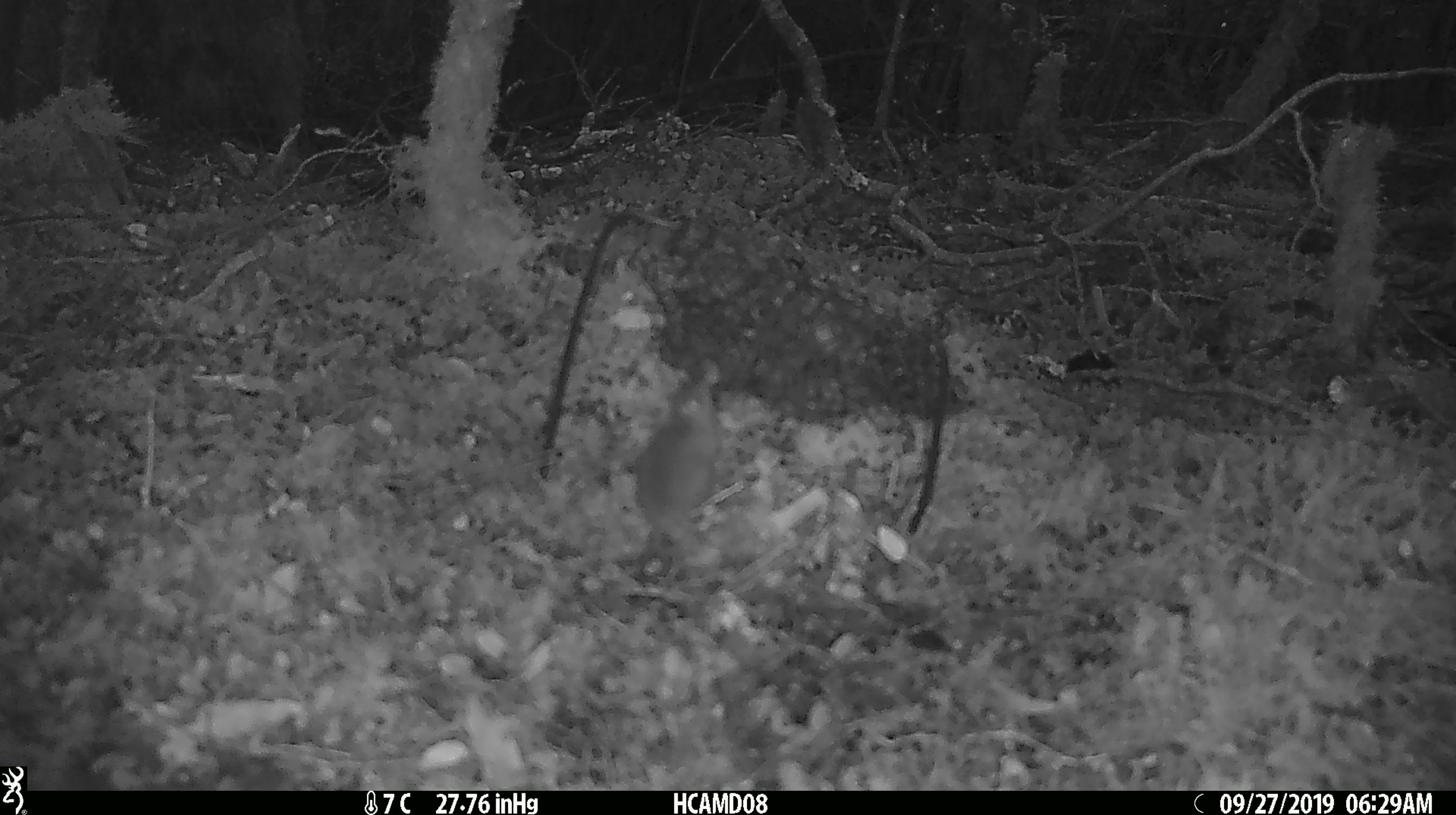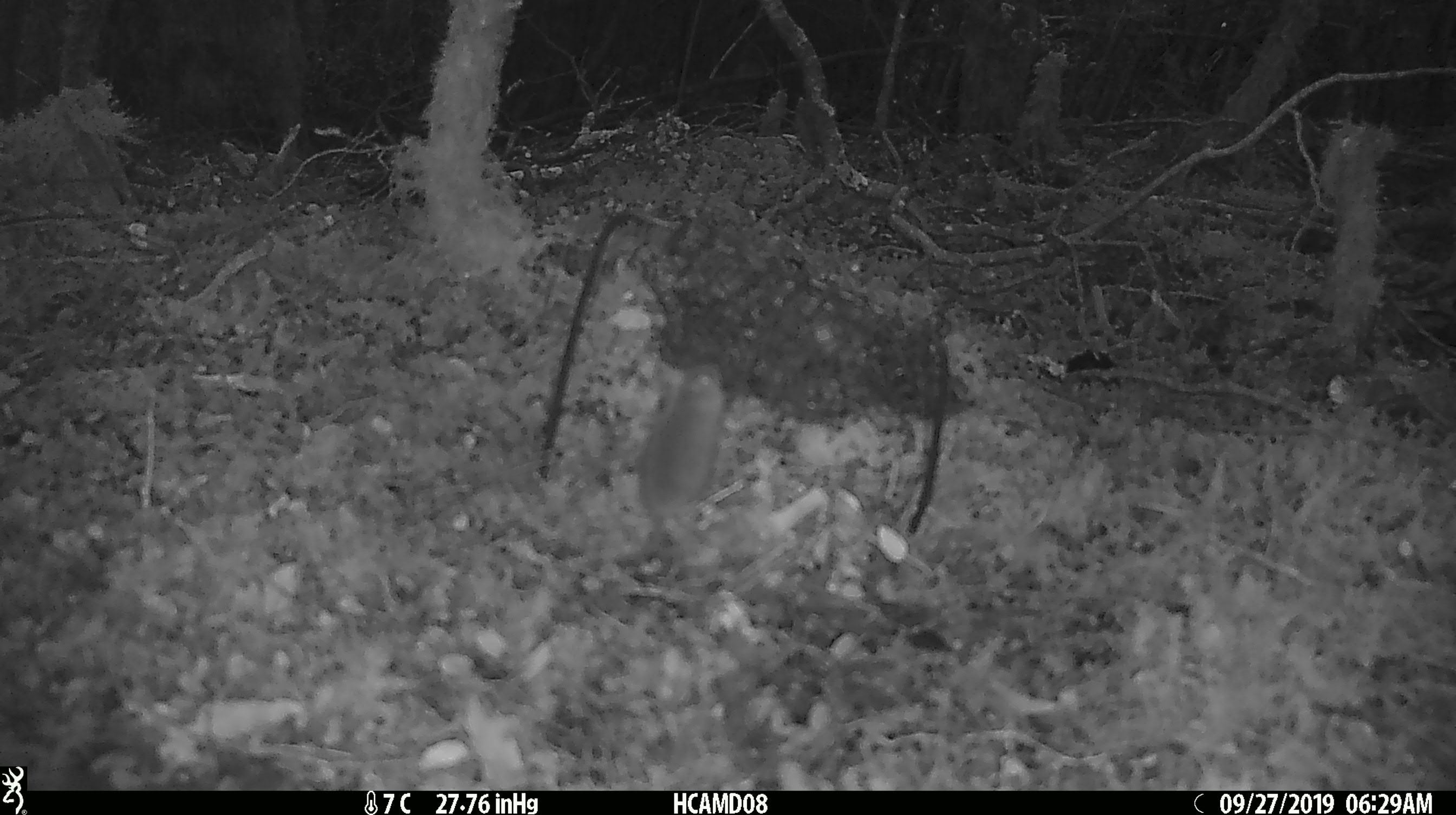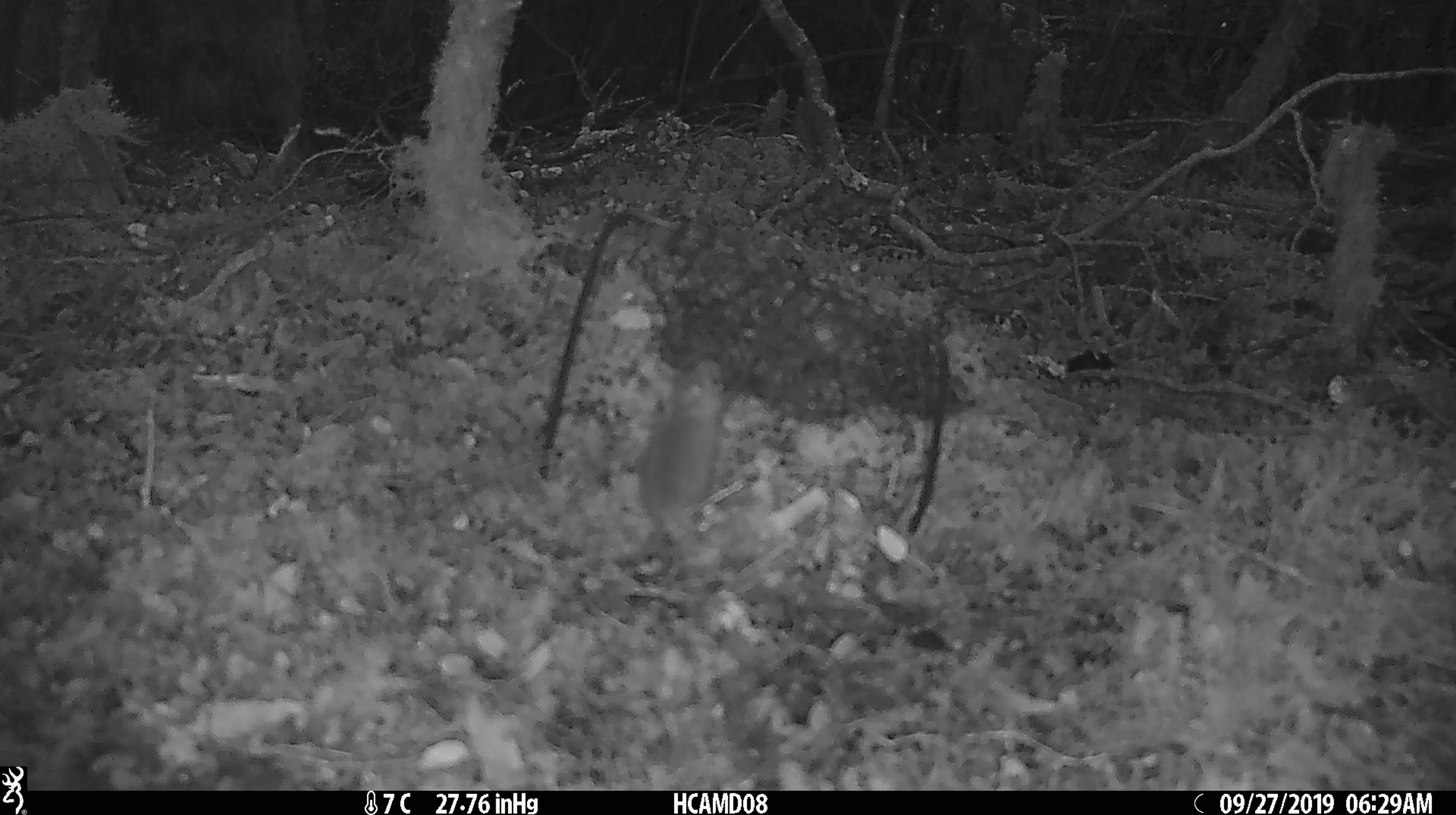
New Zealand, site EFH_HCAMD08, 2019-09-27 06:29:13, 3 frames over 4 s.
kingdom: Animalia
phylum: Chordata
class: Mammalia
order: Rodentia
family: Muridae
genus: Mus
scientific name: Mus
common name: mouse